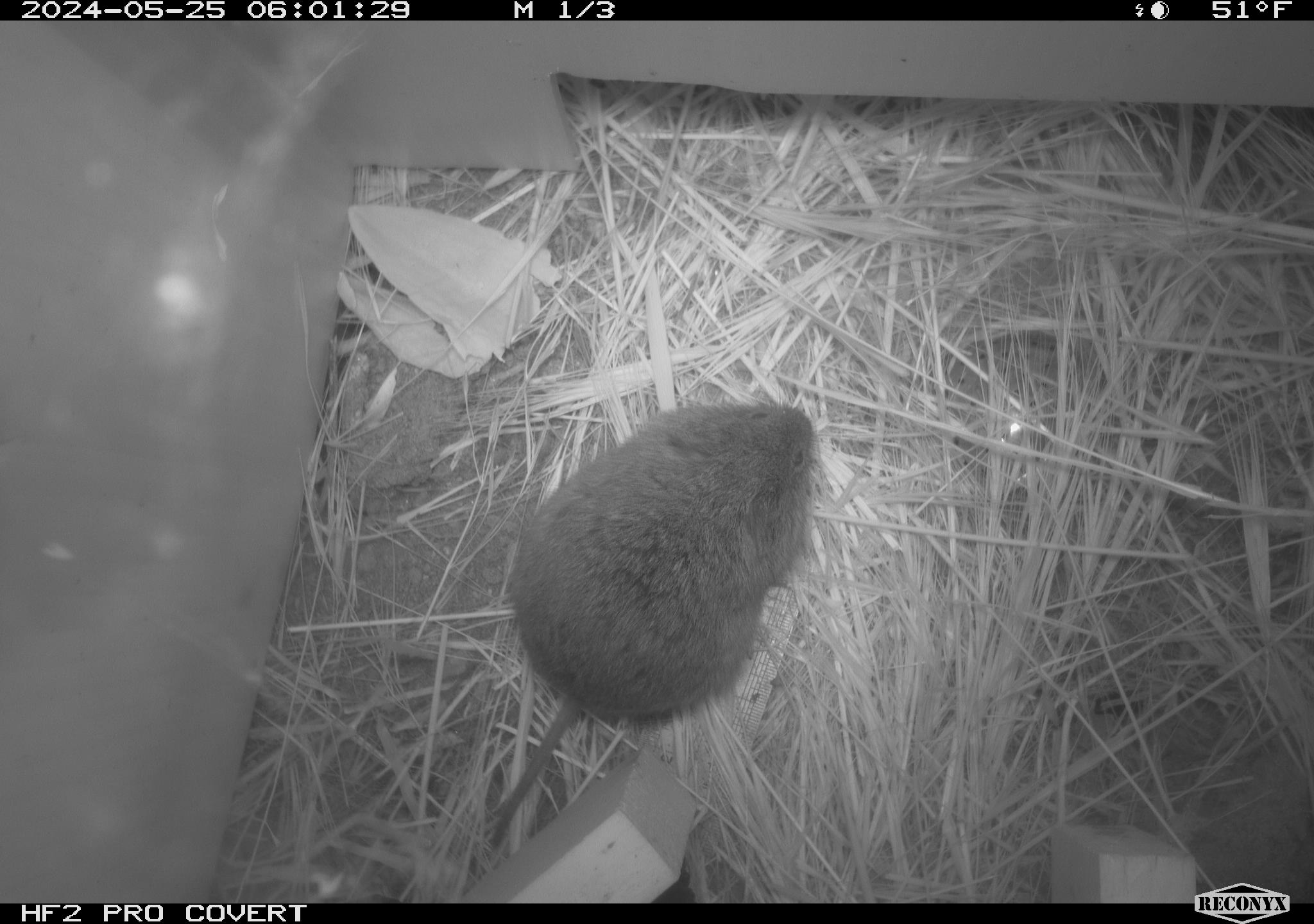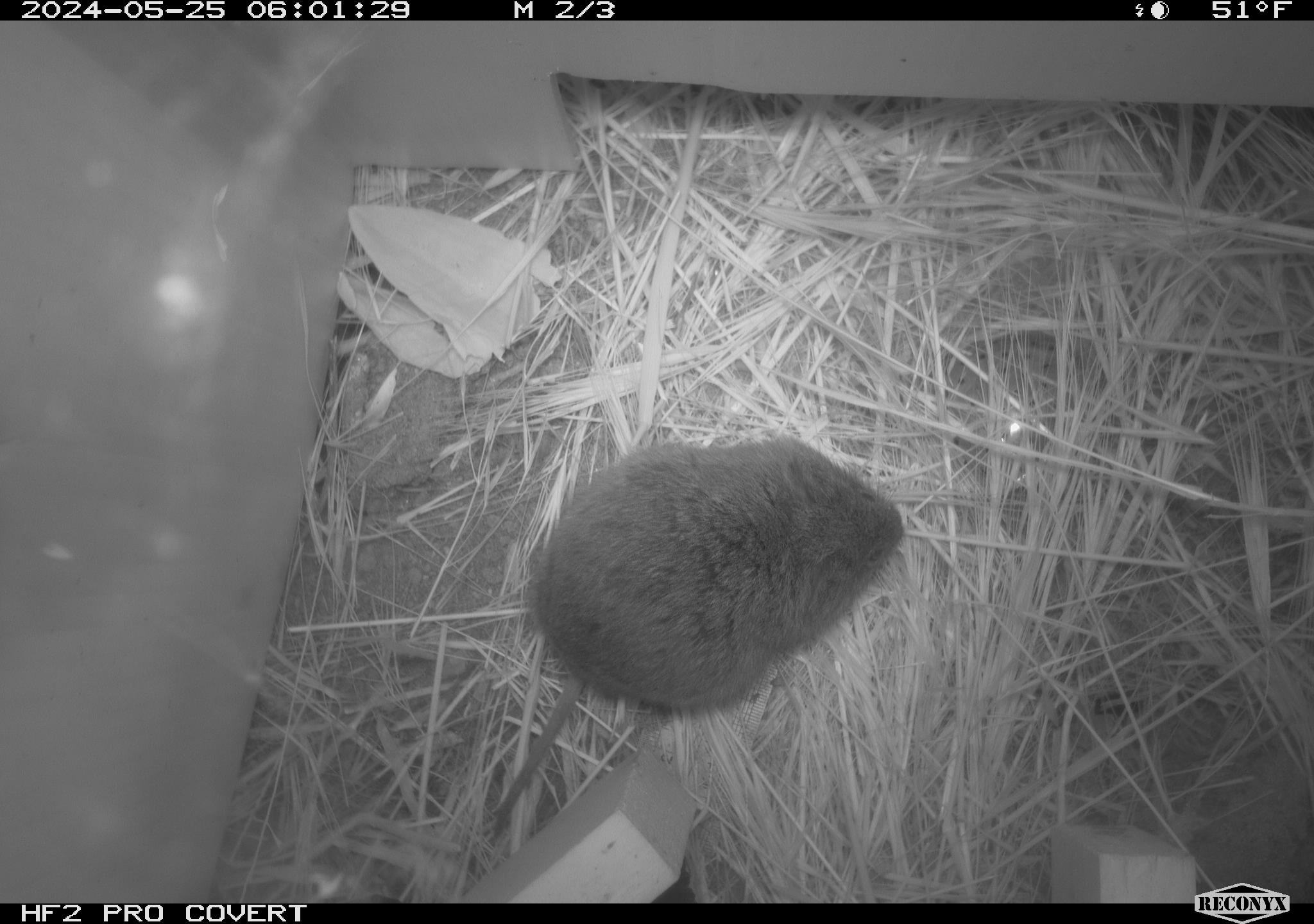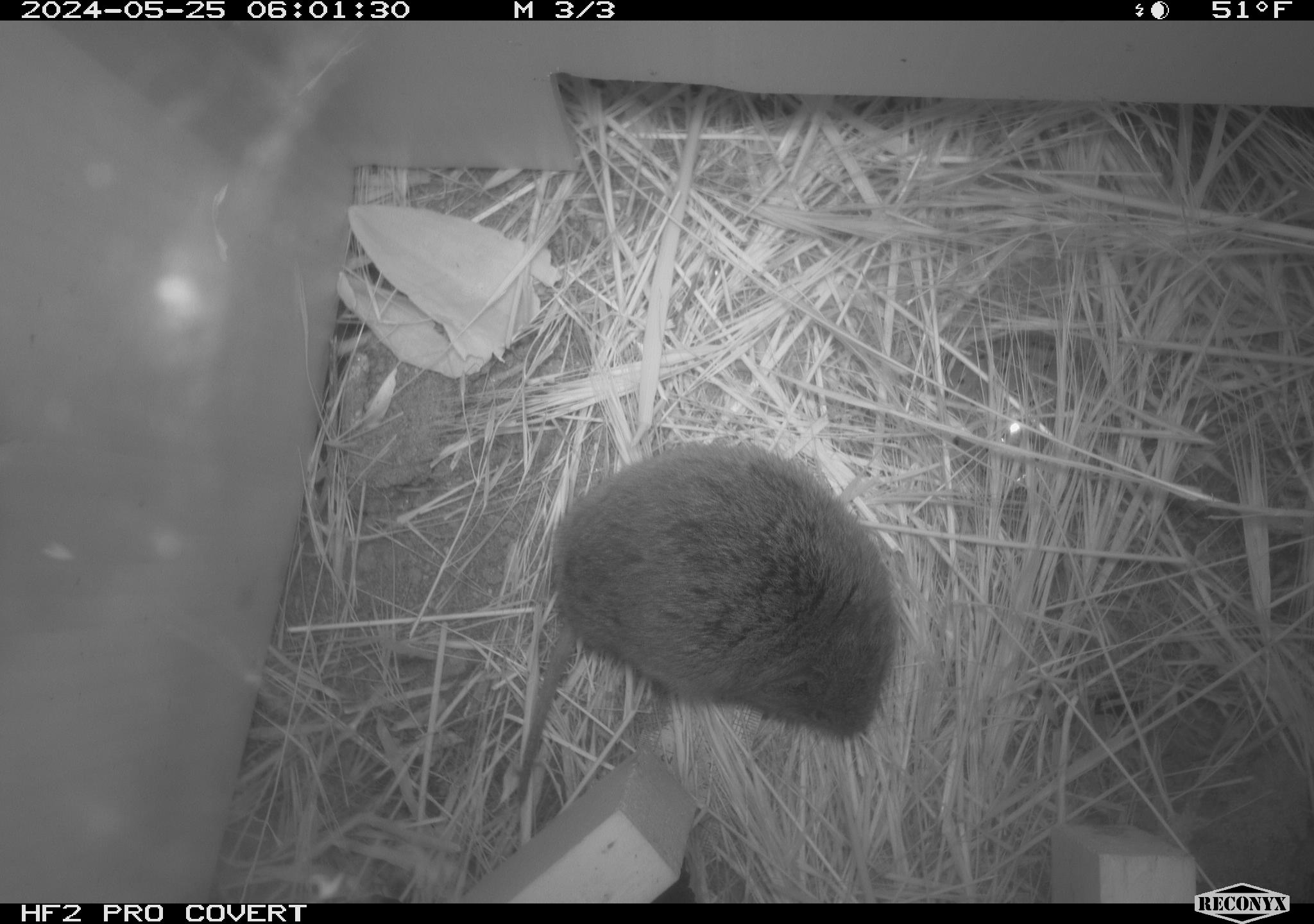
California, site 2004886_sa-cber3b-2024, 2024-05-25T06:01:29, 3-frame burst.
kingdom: Animalia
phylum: Chordata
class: Mammalia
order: Rodentia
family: Cricetidae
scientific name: Arvicolinae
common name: voles, lemmings, and muskrats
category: arvicolinae subfamily